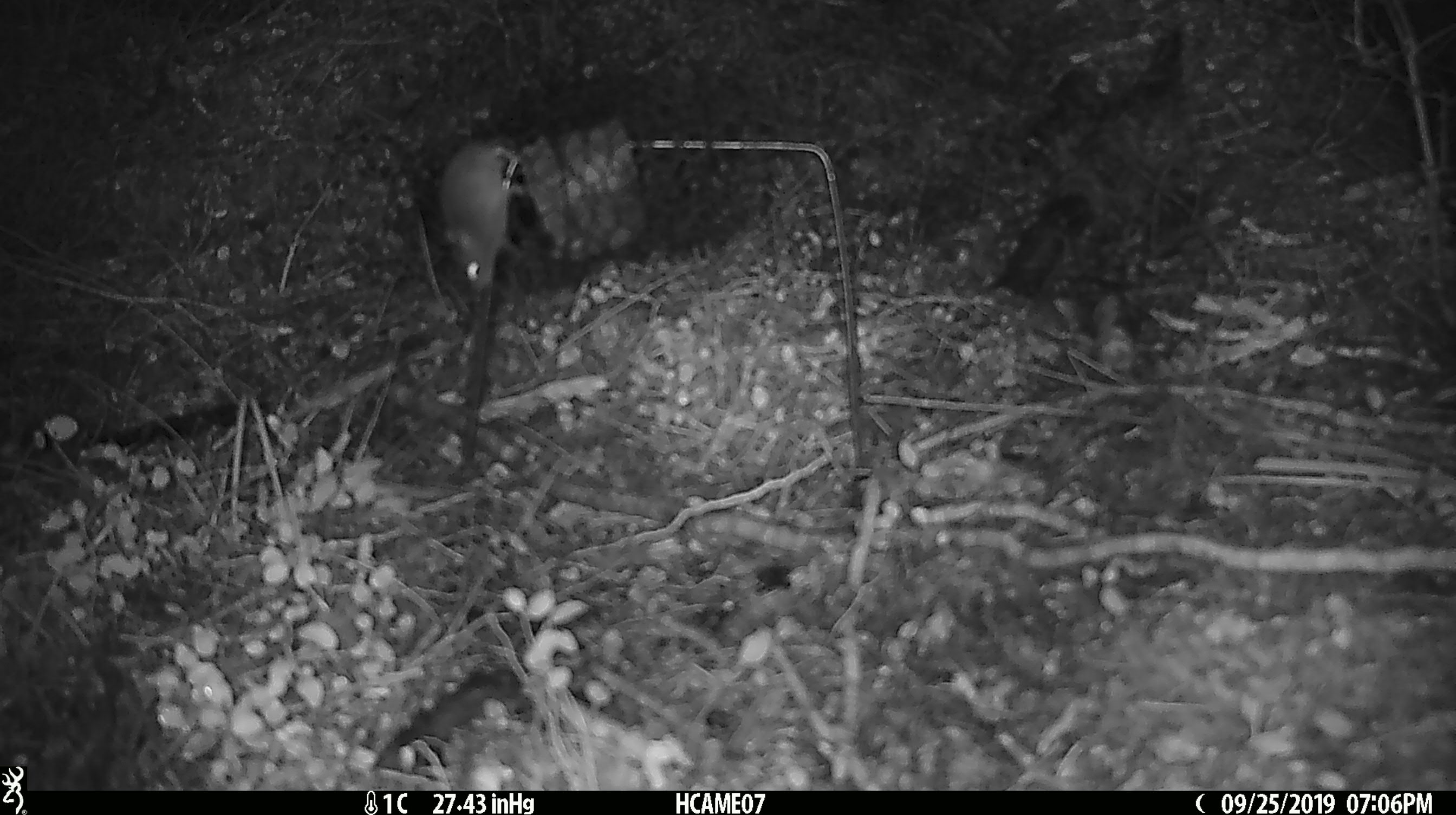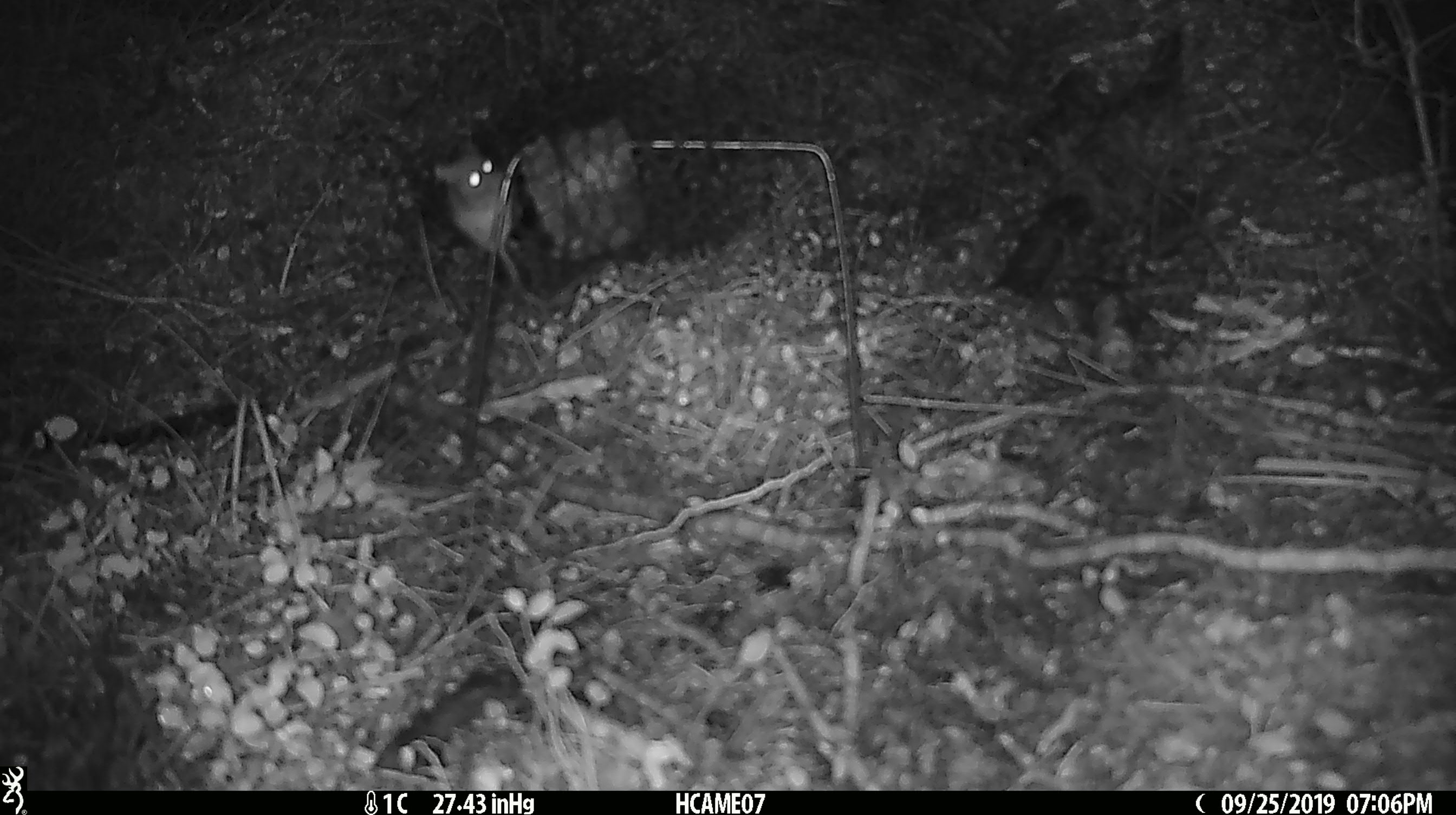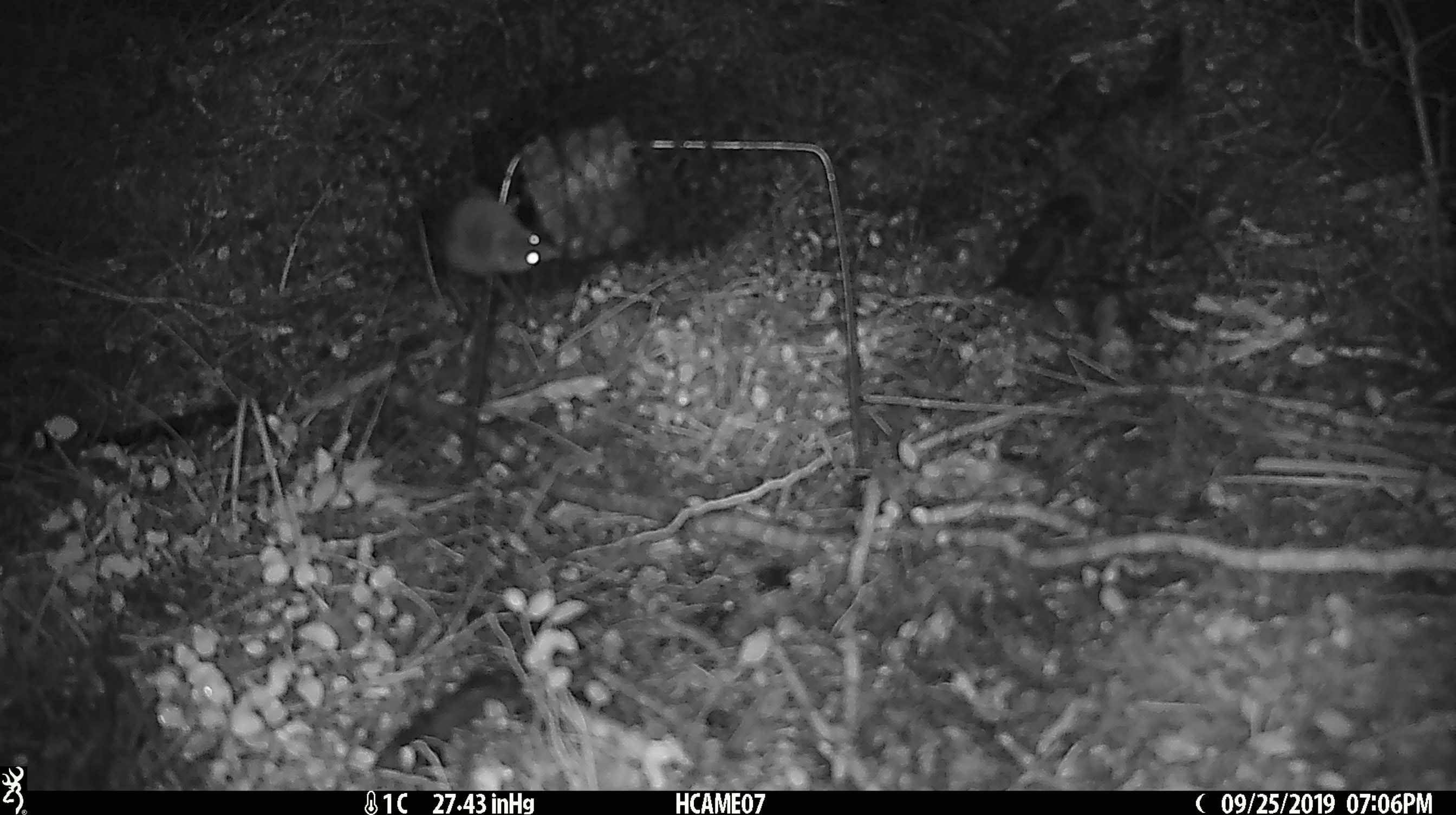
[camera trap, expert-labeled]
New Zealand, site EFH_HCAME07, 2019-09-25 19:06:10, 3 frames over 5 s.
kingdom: Animalia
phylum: Chordata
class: Mammalia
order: Rodentia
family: Muridae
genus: Mus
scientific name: Mus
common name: mouse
Mouse (Mus).